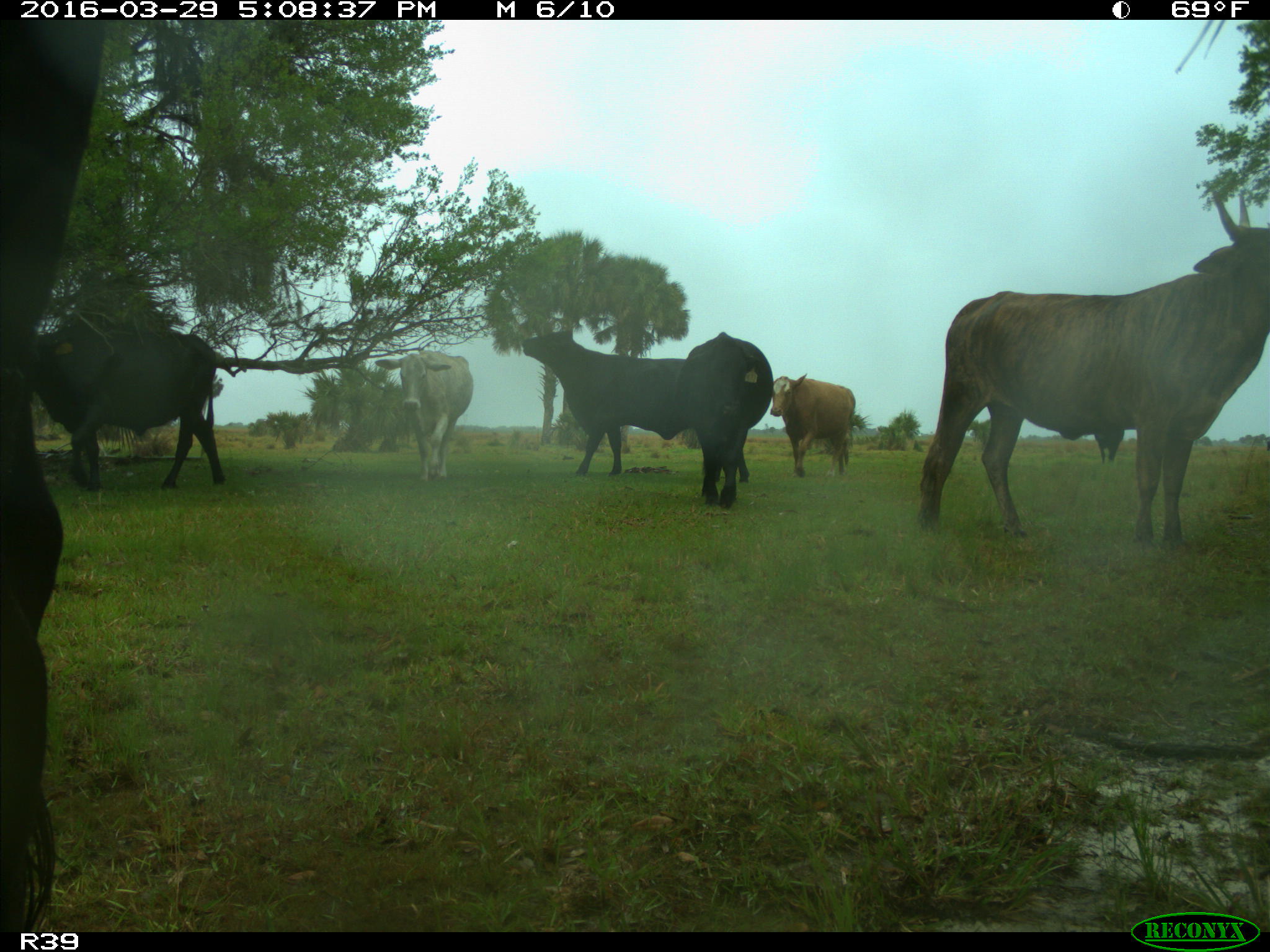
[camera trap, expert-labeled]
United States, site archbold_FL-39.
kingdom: Animalia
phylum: Chordata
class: Mammalia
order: Artiodactyla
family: Bovidae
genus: Bos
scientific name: Bos taurus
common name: domestic cow